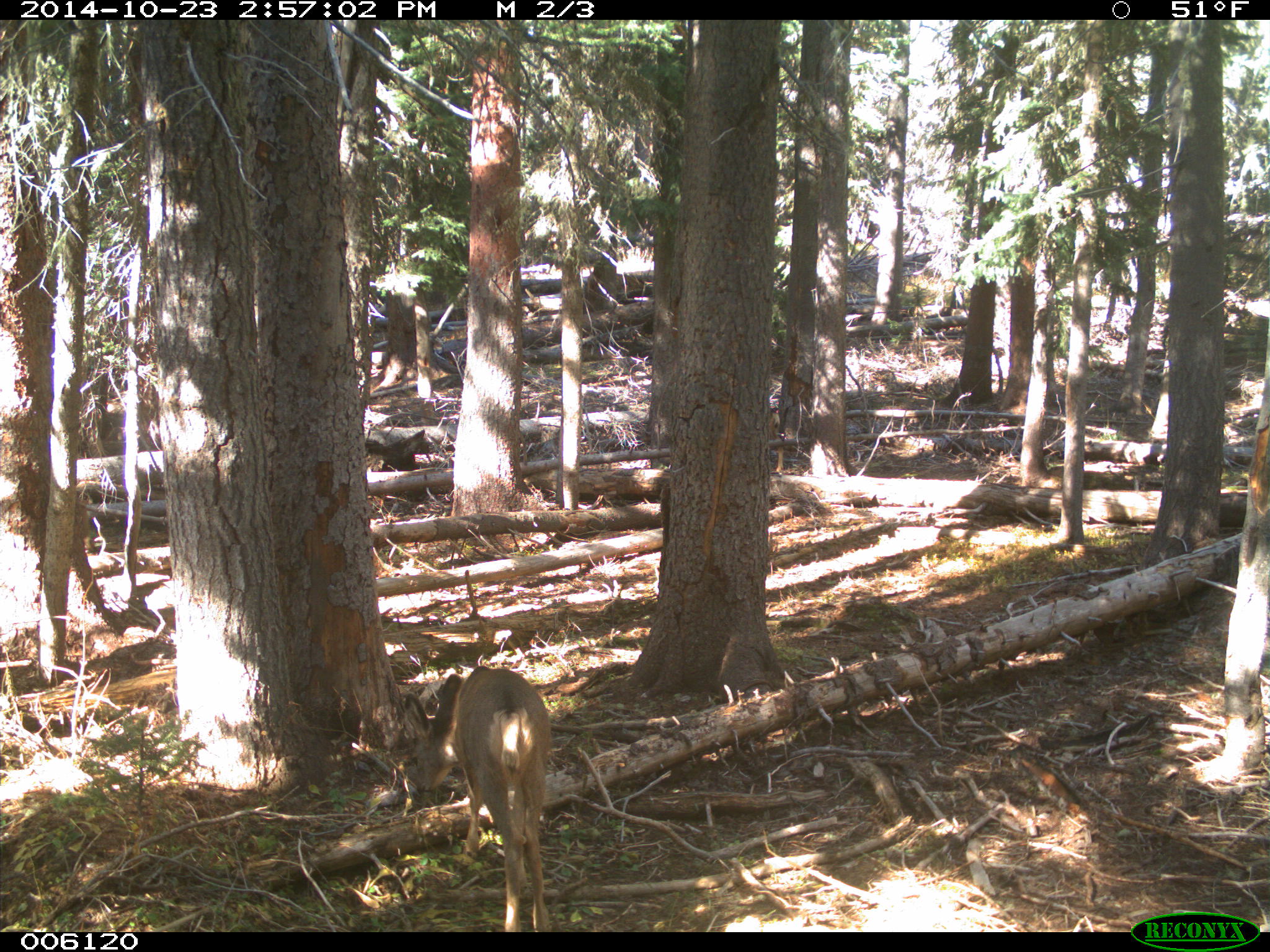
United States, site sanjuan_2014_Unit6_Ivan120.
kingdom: Animalia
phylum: Chordata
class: Mammalia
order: Artiodactyla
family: Cervidae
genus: Odocoileus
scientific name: Odocoileus hemionus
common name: mule deer